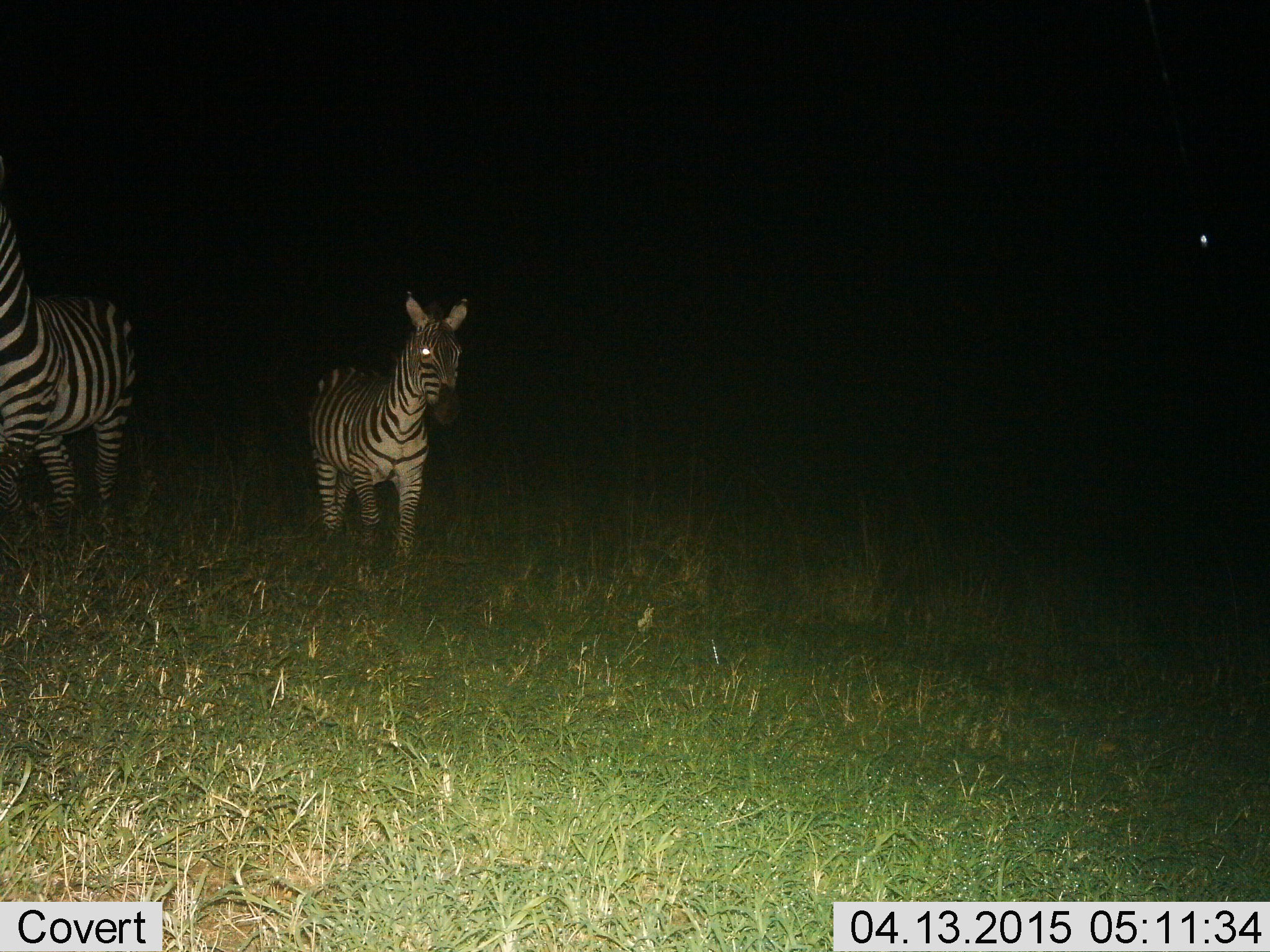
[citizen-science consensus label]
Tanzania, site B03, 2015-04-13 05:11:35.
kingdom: Animalia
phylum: Chordata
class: Mammalia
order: Perissodactyla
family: Equidae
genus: Equus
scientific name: Equus quagga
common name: plains zebra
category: zebra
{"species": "zebra (plains zebra) (Equus quagga)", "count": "2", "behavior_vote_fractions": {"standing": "30%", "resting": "0%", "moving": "80%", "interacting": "0%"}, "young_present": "30%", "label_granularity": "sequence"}